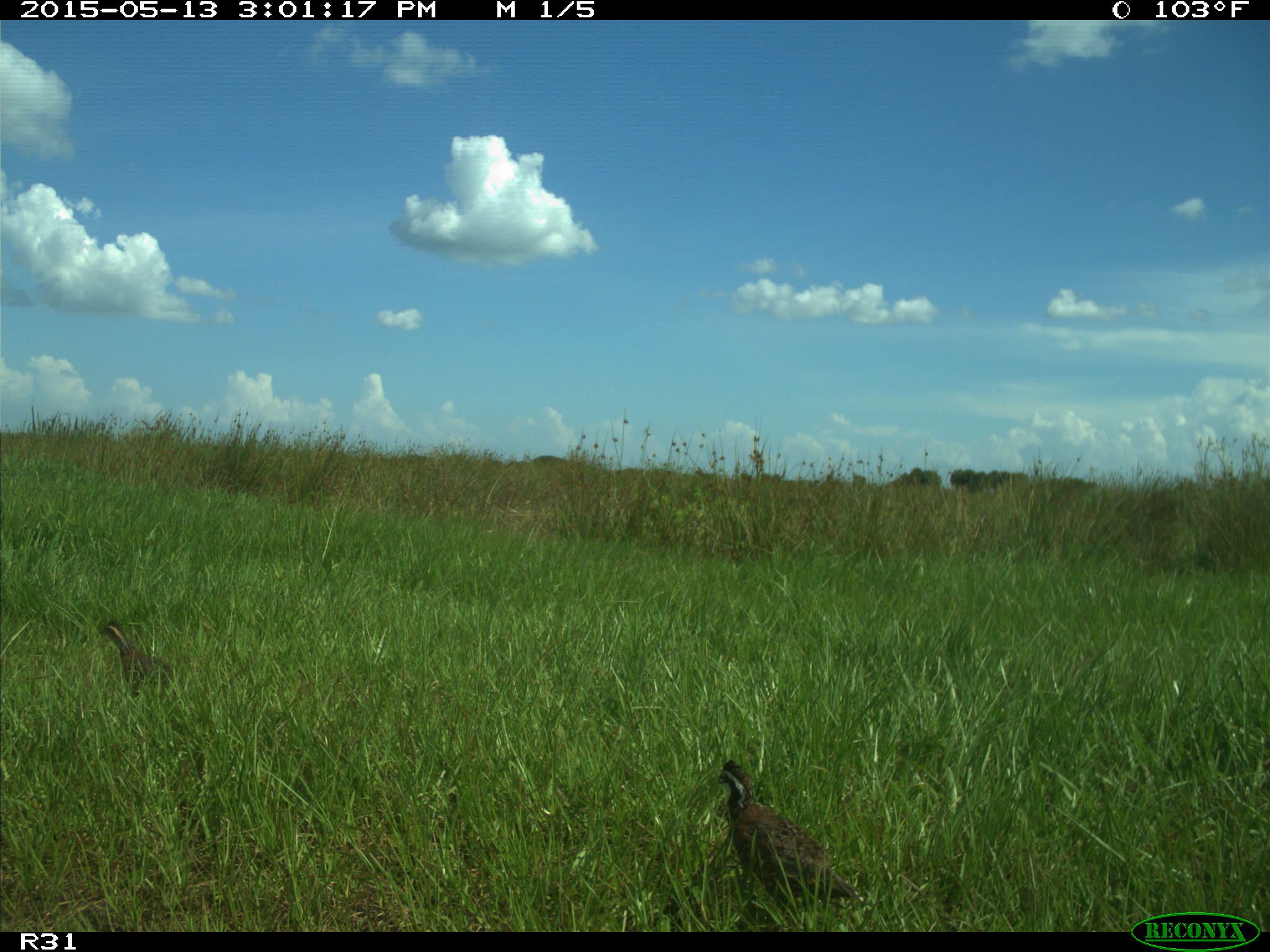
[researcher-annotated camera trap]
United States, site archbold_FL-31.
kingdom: Animalia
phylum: Chordata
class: Aves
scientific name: Aves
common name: birds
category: unidentified bird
Unidentified bird (birds) (Aves).